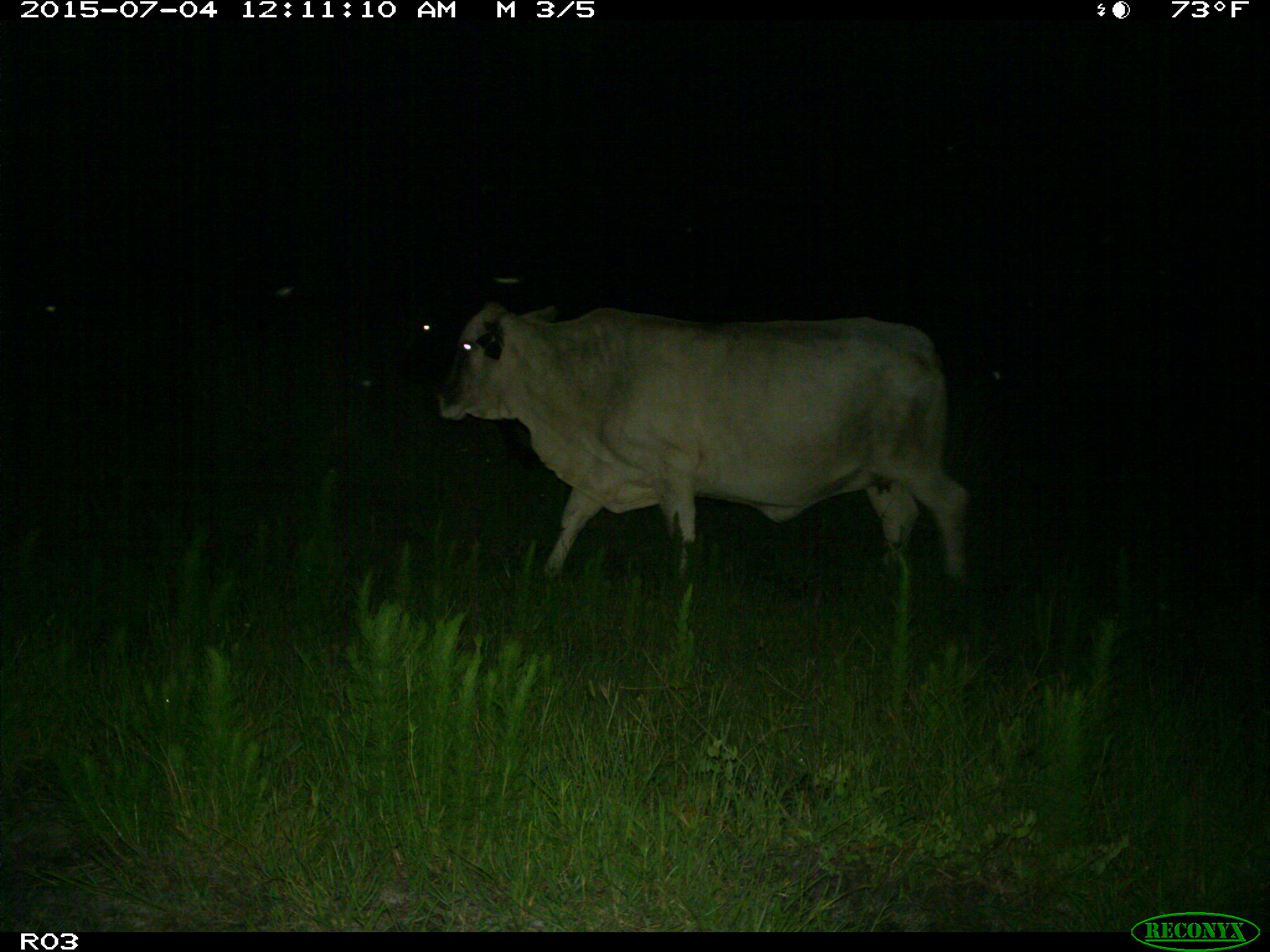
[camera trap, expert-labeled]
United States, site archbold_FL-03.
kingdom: Animalia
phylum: Chordata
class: Mammalia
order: Artiodactyla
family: Bovidae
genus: Bos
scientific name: Bos taurus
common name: domestic cow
Bos taurus (domestic cow).